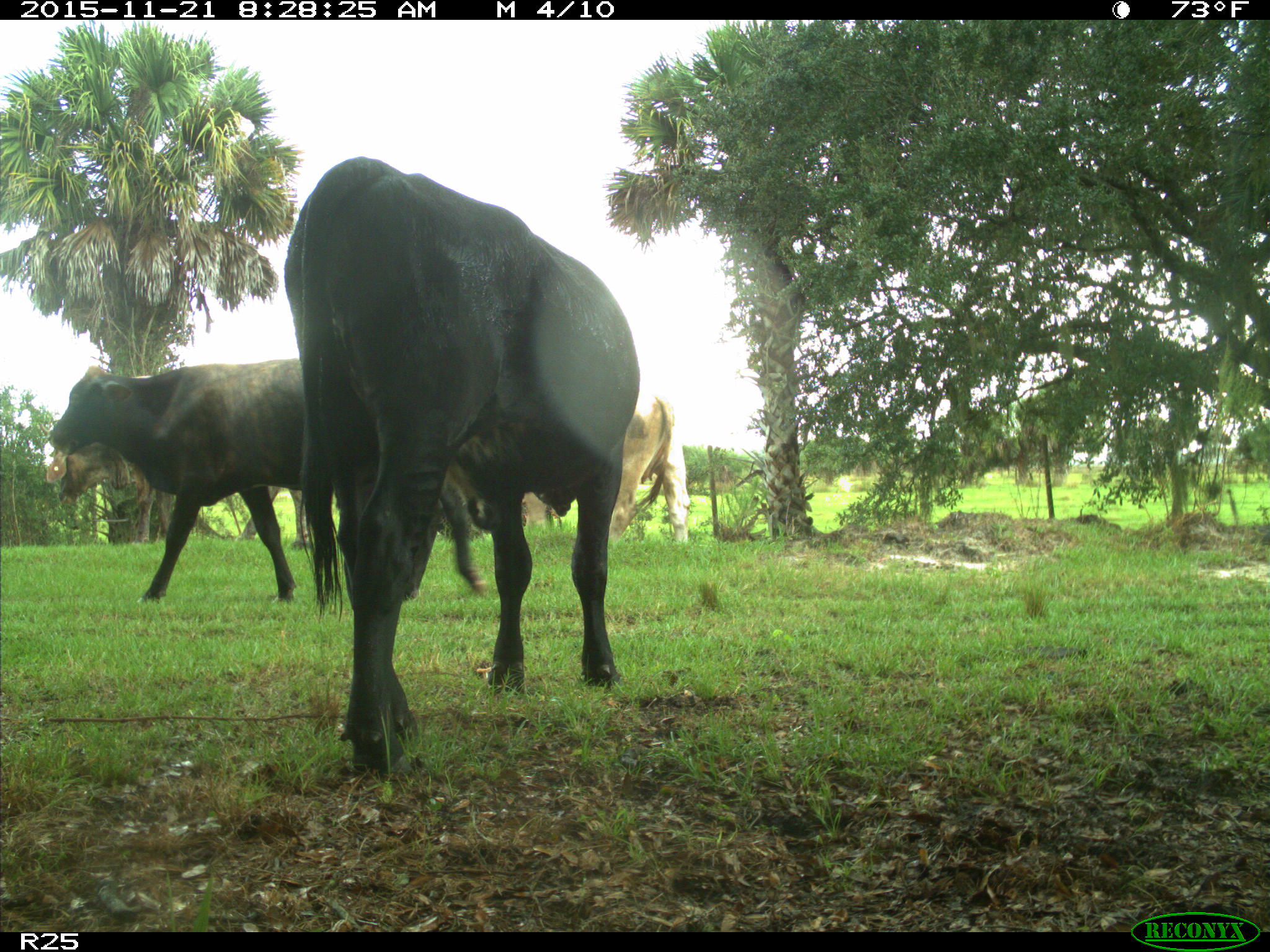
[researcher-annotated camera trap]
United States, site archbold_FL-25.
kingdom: Animalia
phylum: Chordata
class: Mammalia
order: Artiodactyla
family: Bovidae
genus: Bos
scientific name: Bos taurus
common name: domestic cow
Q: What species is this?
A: Bos taurus (domestic cow).